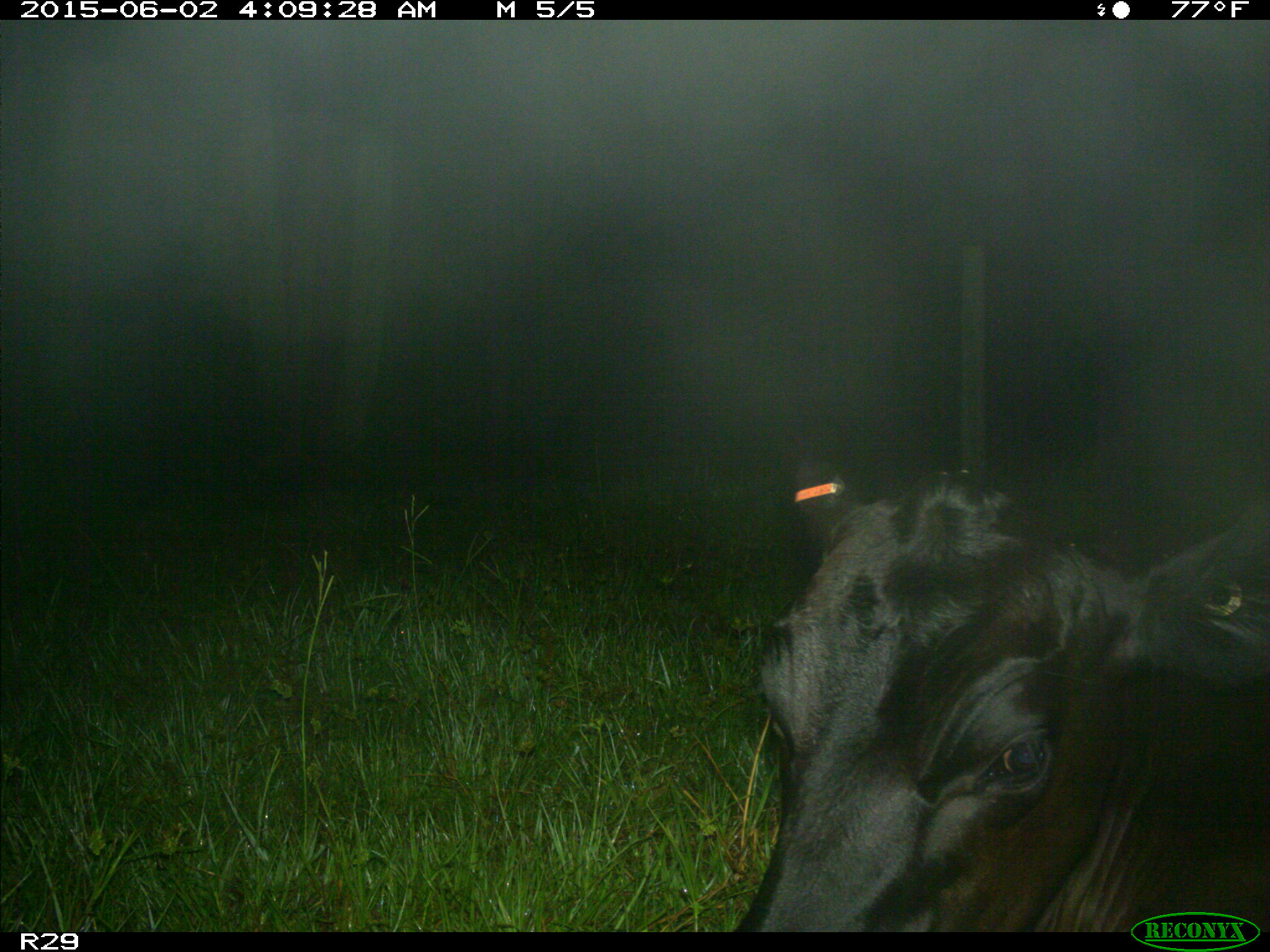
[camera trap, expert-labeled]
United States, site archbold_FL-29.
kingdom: Animalia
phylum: Chordata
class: Mammalia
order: Artiodactyla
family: Bovidae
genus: Bos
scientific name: Bos taurus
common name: domestic cow